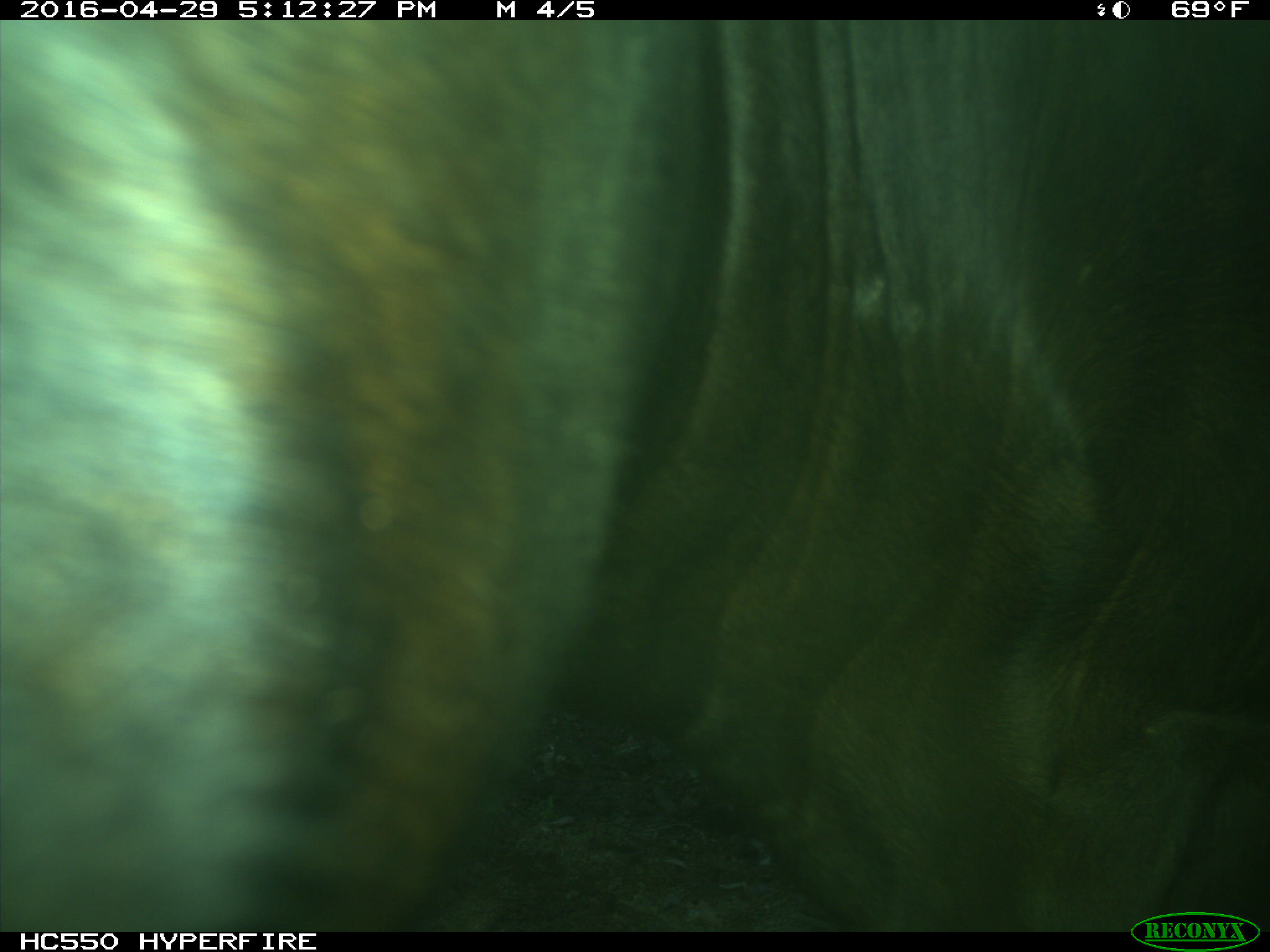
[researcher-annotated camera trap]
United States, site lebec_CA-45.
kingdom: Animalia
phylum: Chordata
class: Mammalia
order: Artiodactyla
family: Bovidae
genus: Bos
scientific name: Bos taurus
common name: domestic cow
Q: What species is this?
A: Bos taurus (domestic cow).